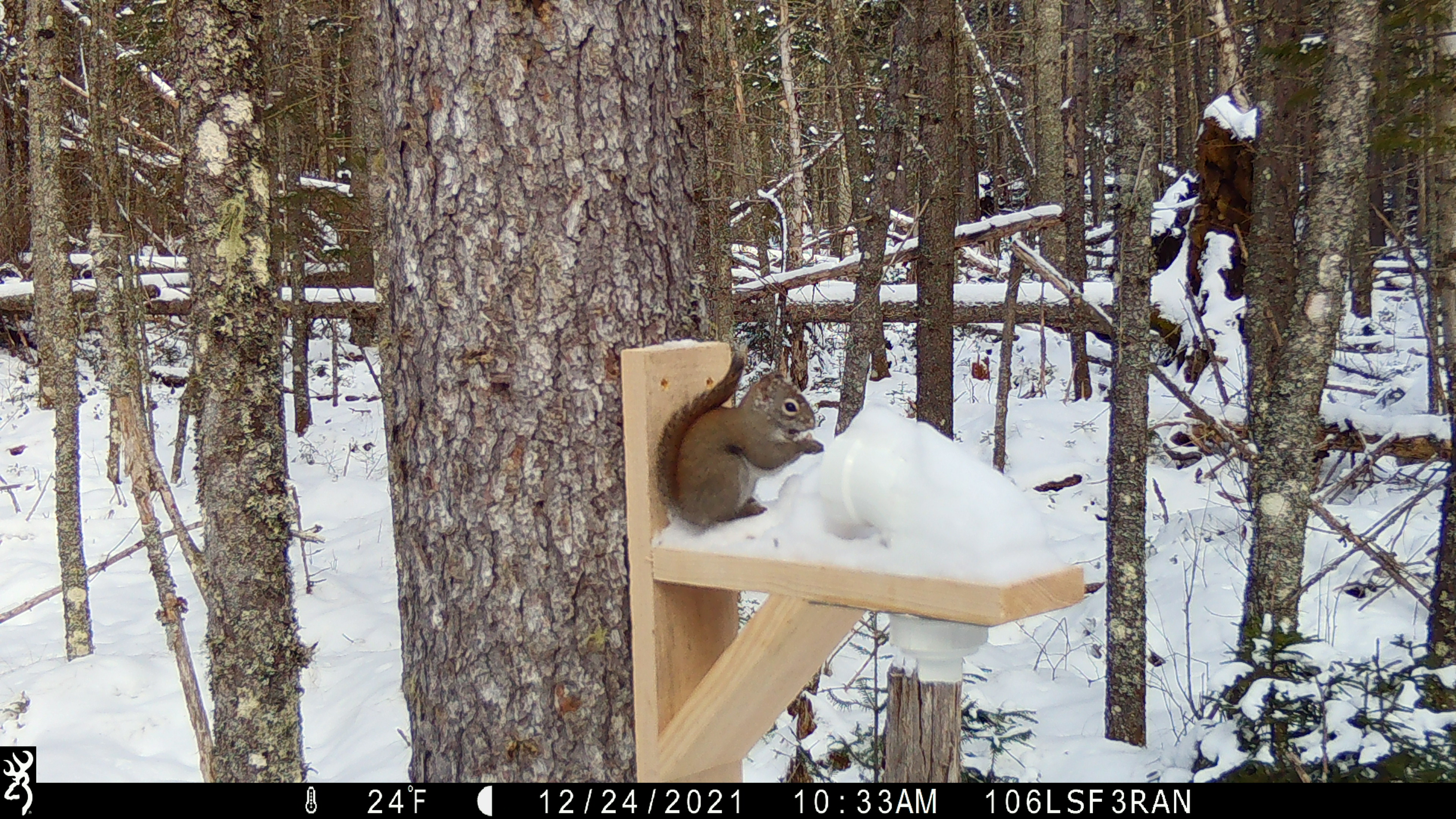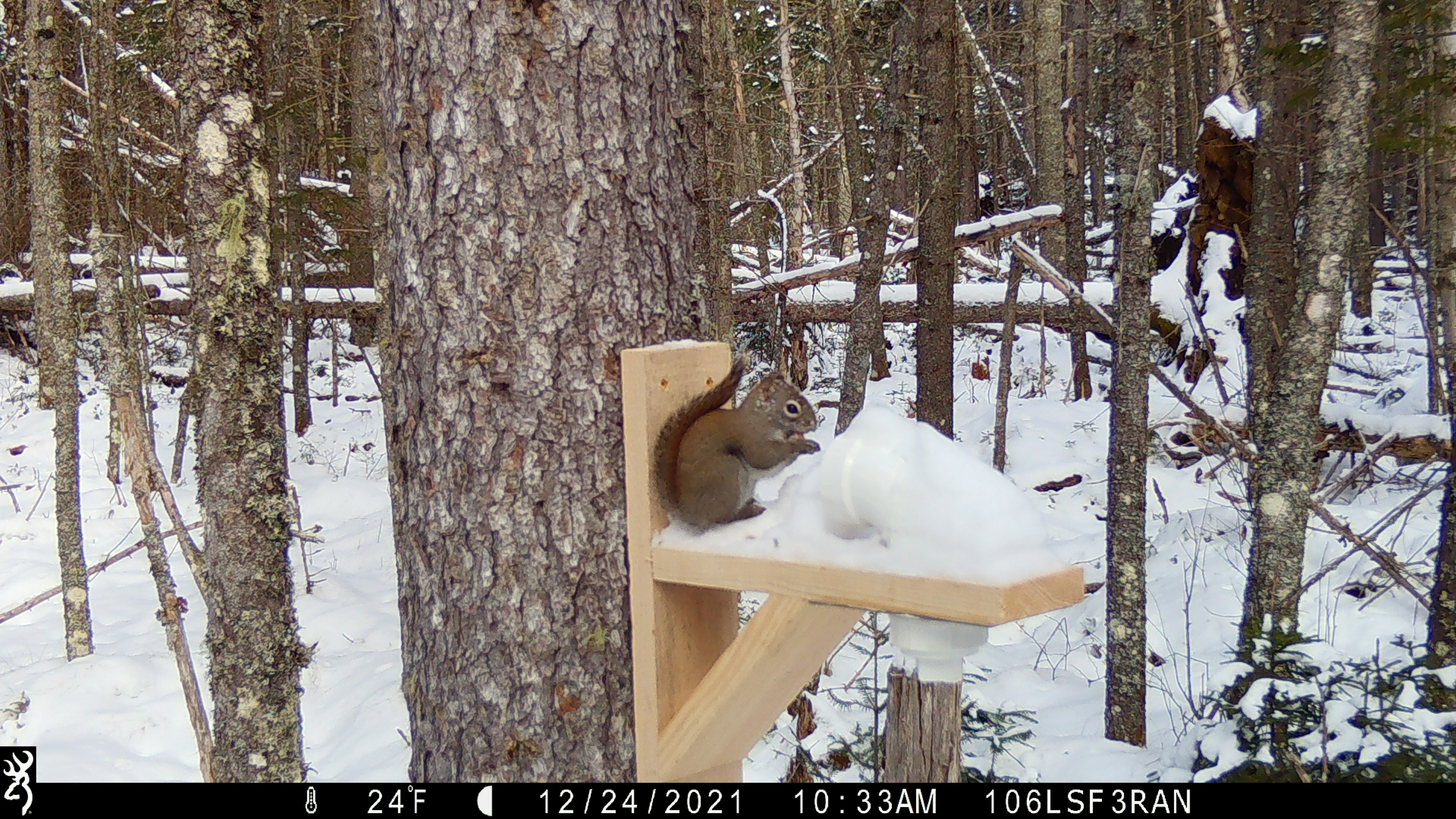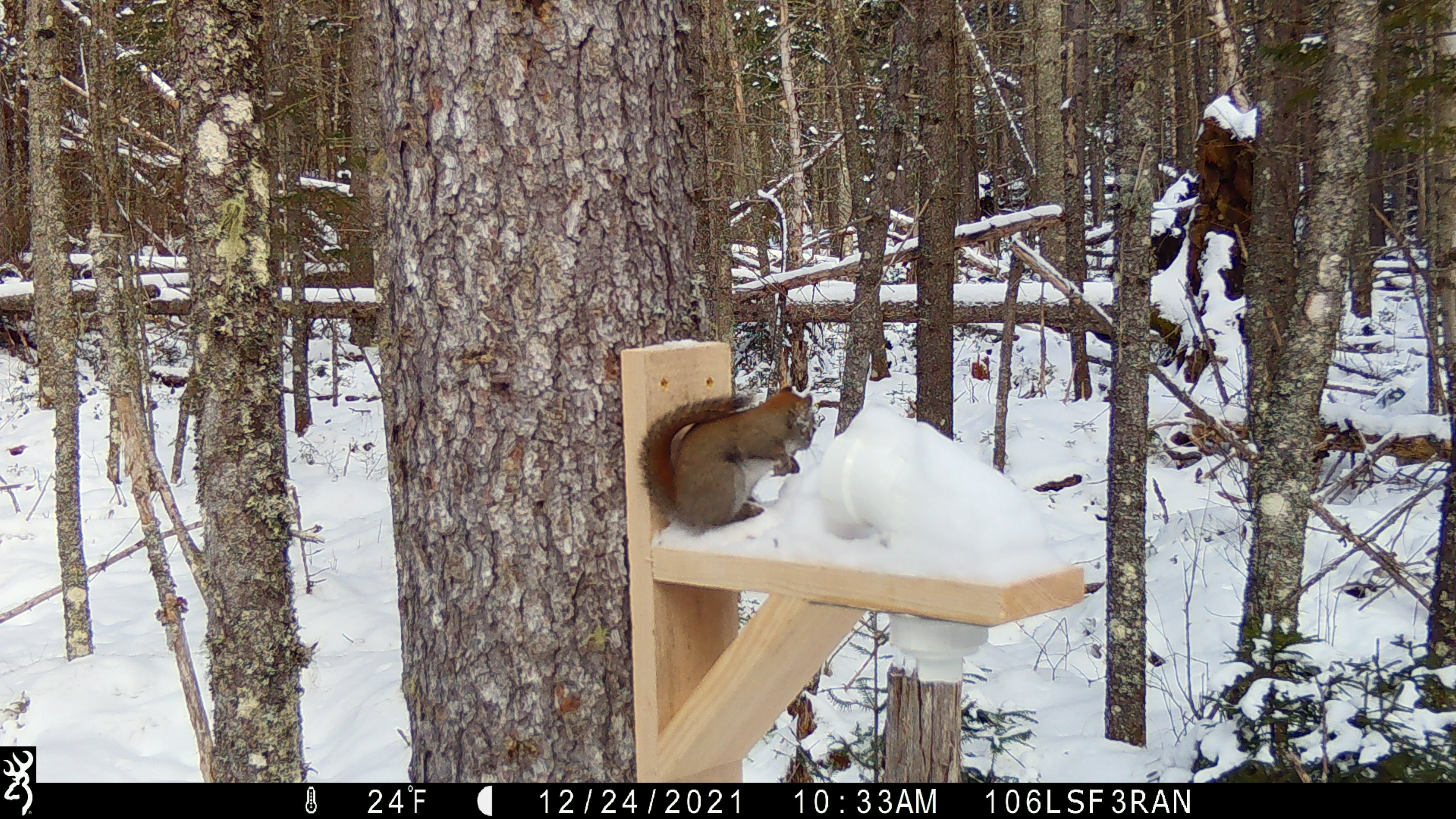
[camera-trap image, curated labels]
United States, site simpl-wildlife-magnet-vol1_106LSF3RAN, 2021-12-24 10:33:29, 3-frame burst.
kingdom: Animalia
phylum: Chordata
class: Mammalia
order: Rodentia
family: Sciuridae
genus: Tamiasciurus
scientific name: Tamiasciurus hudsonicus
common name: red squirrel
Red squirrel (Tamiasciurus hudsonicus).